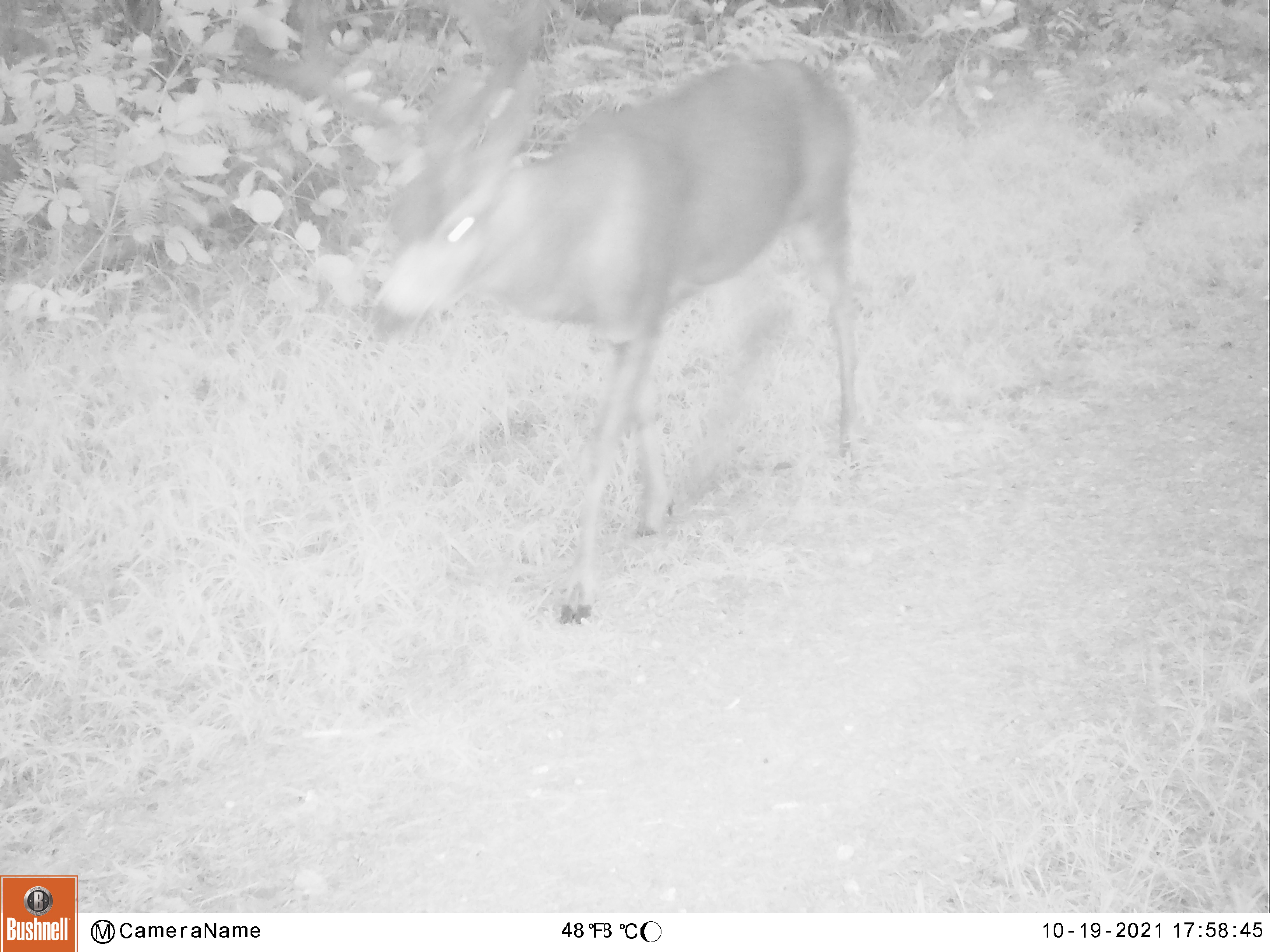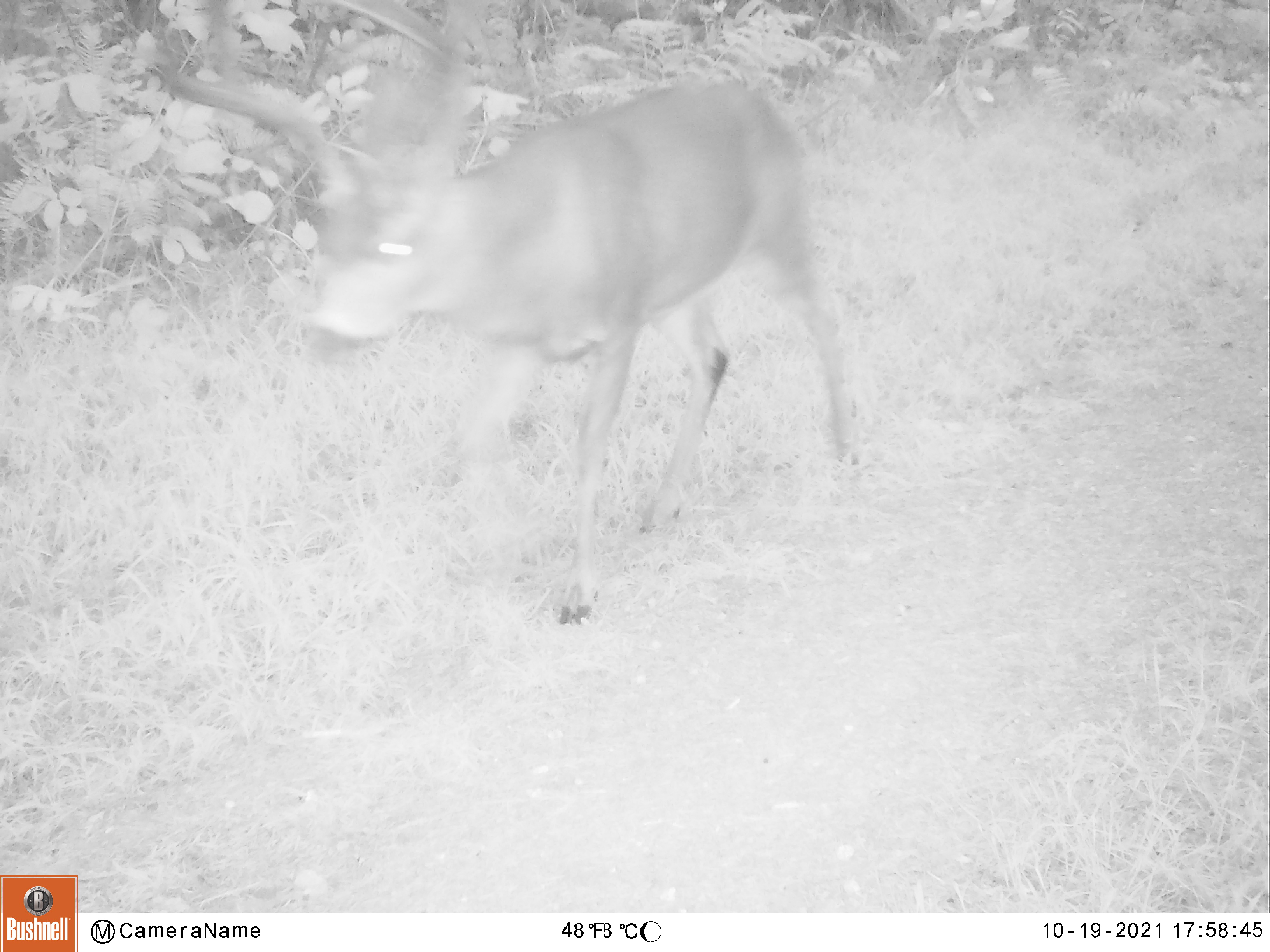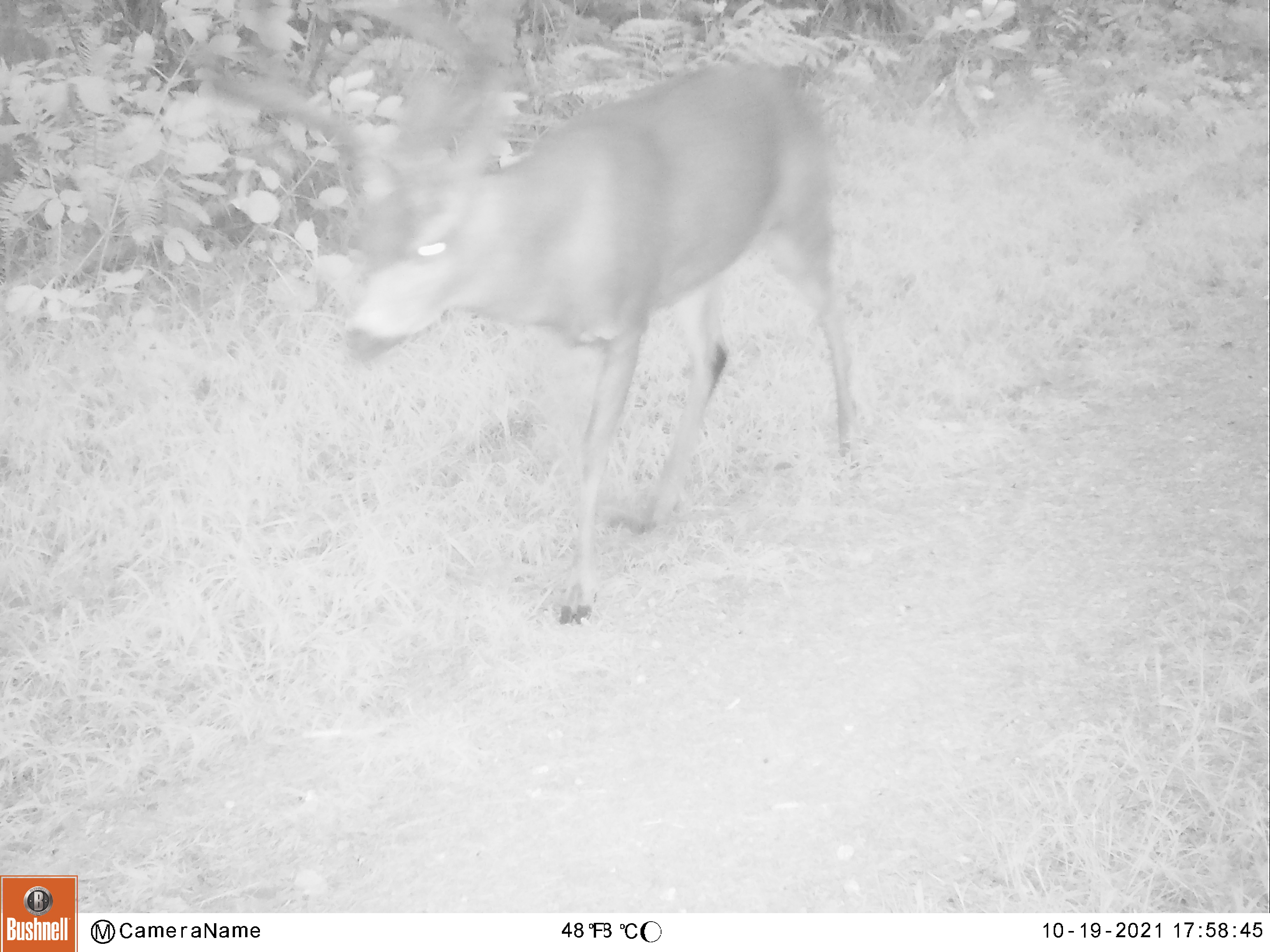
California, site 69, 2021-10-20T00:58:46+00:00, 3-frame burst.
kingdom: Animalia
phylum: Chordata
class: Mammalia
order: Artiodactyla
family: Cervidae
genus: Odocoileus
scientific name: Odocoileus hemionus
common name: mule deer